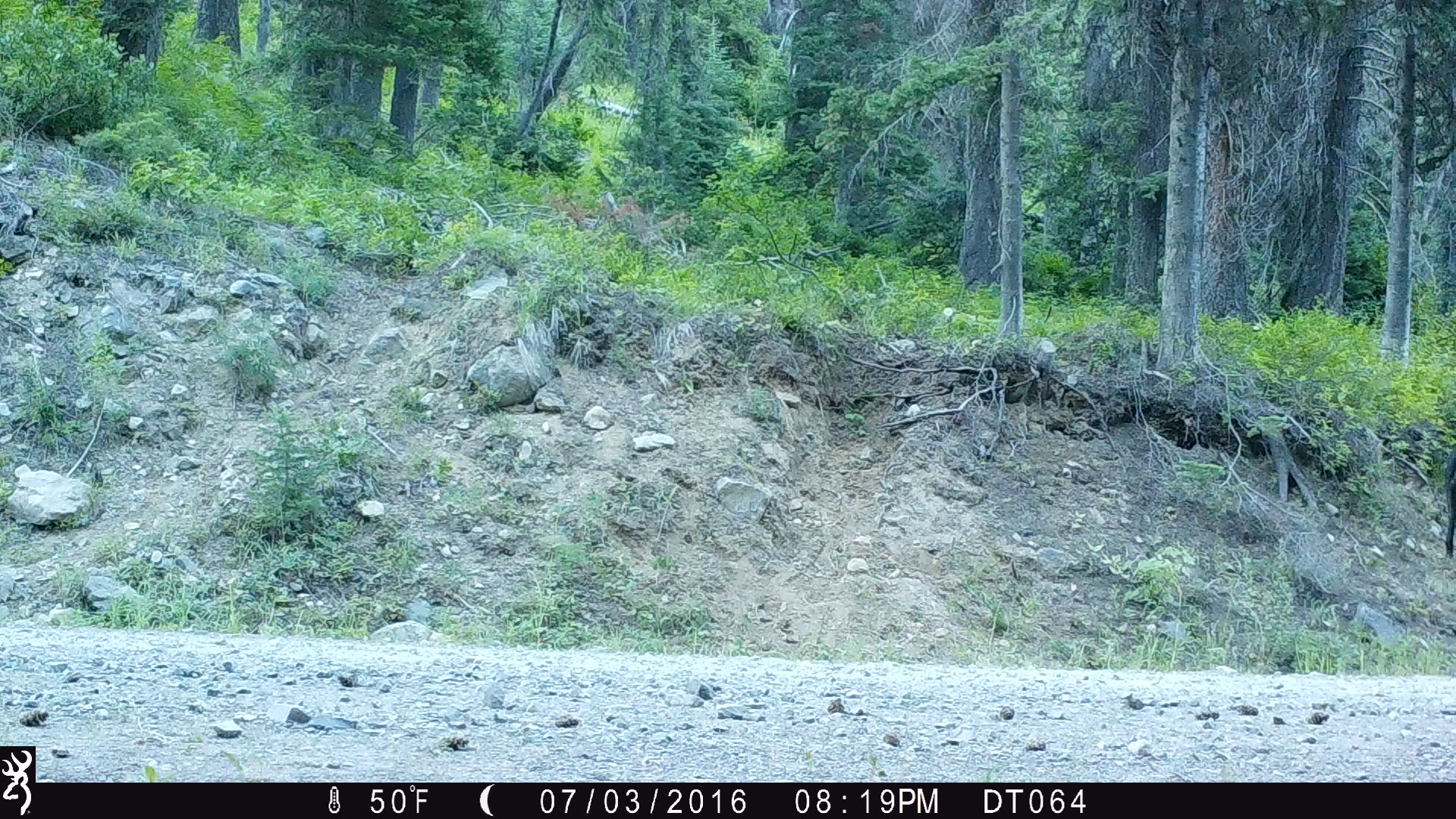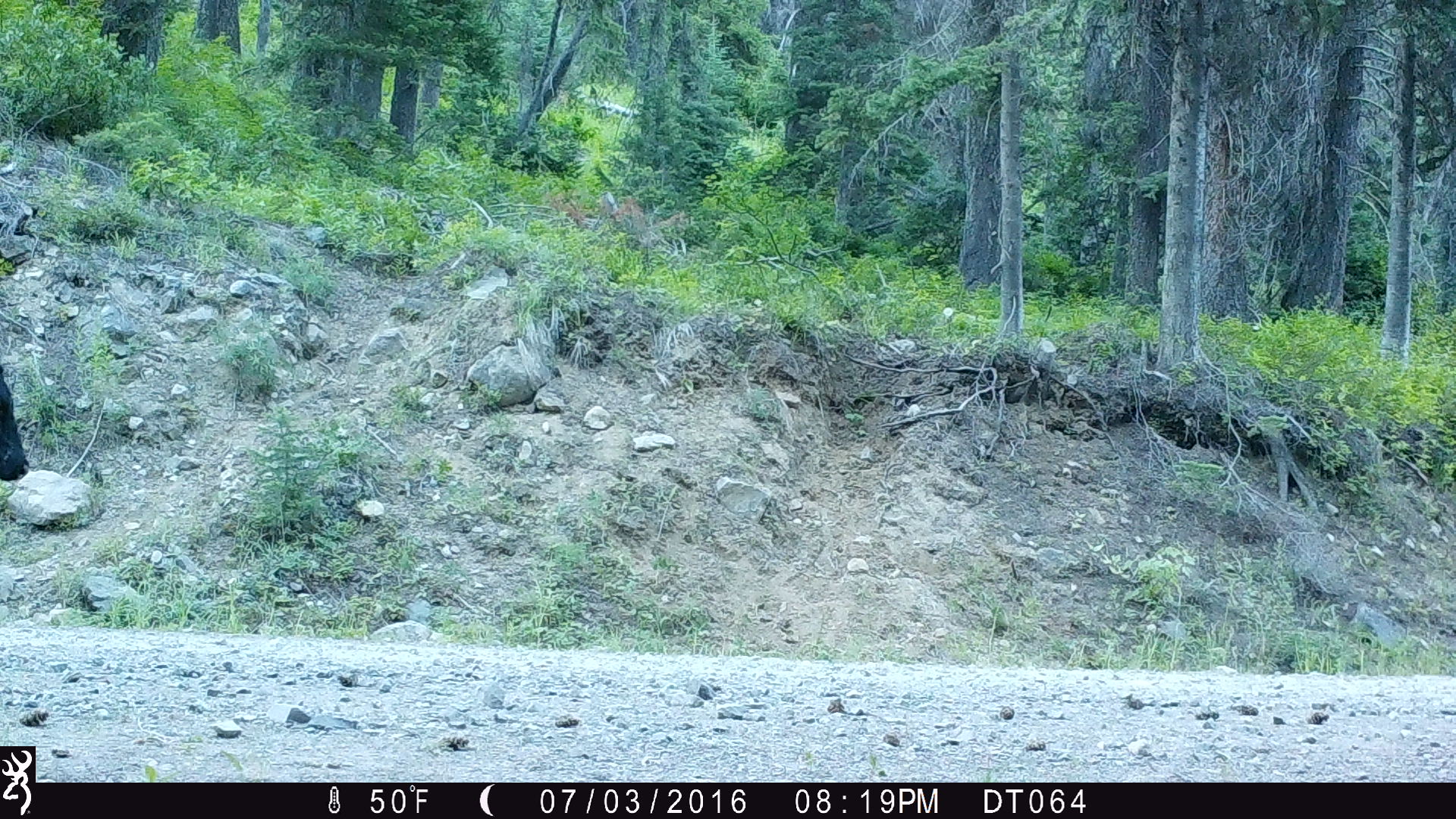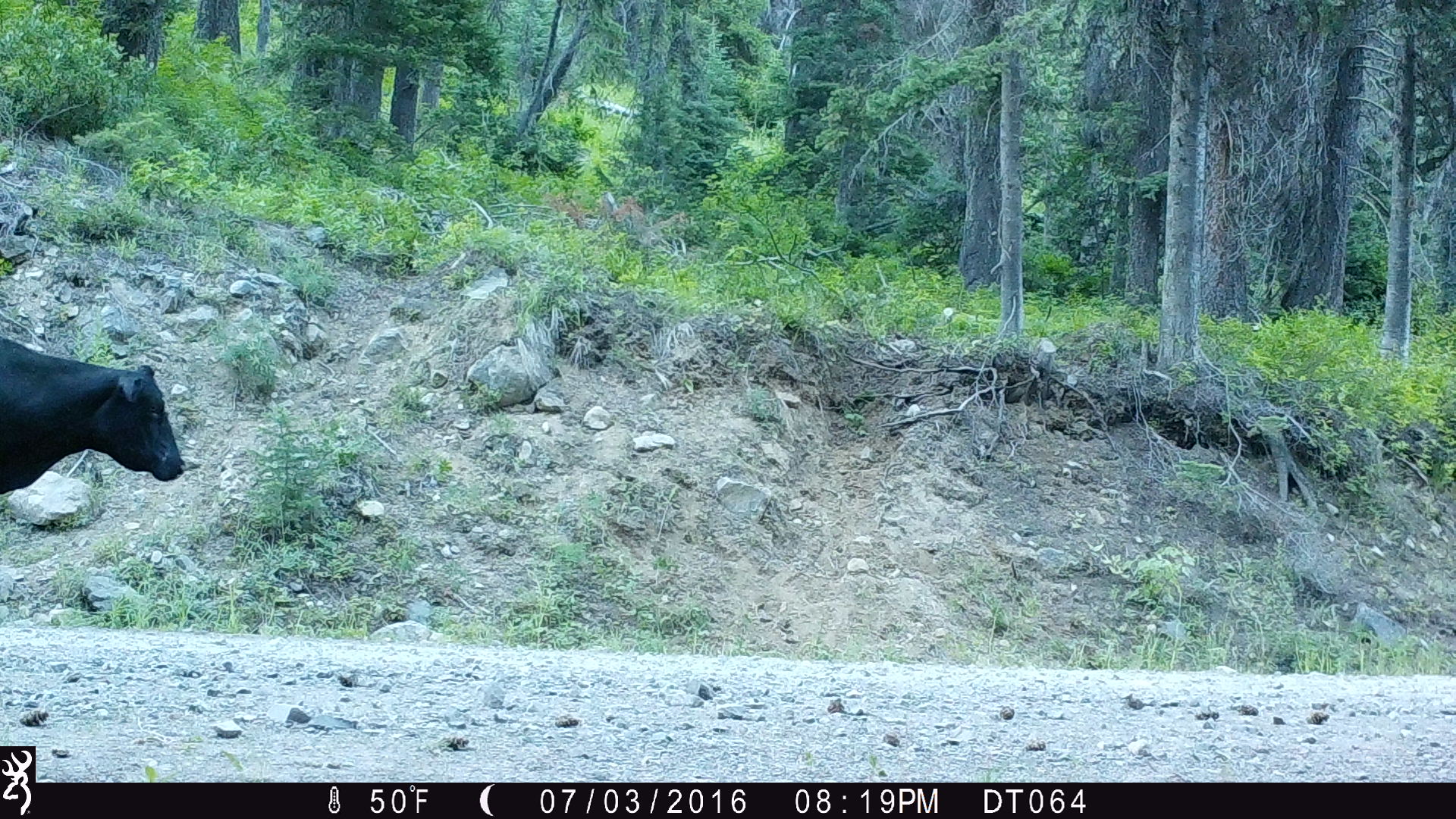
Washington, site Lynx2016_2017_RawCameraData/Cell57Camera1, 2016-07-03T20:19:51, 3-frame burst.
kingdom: Animalia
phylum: Chordata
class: Mammalia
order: Artiodactyla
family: Bovidae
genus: Bos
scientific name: Bos taurus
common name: domestic cattle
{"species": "domestic cattle (Bos taurus)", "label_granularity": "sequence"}